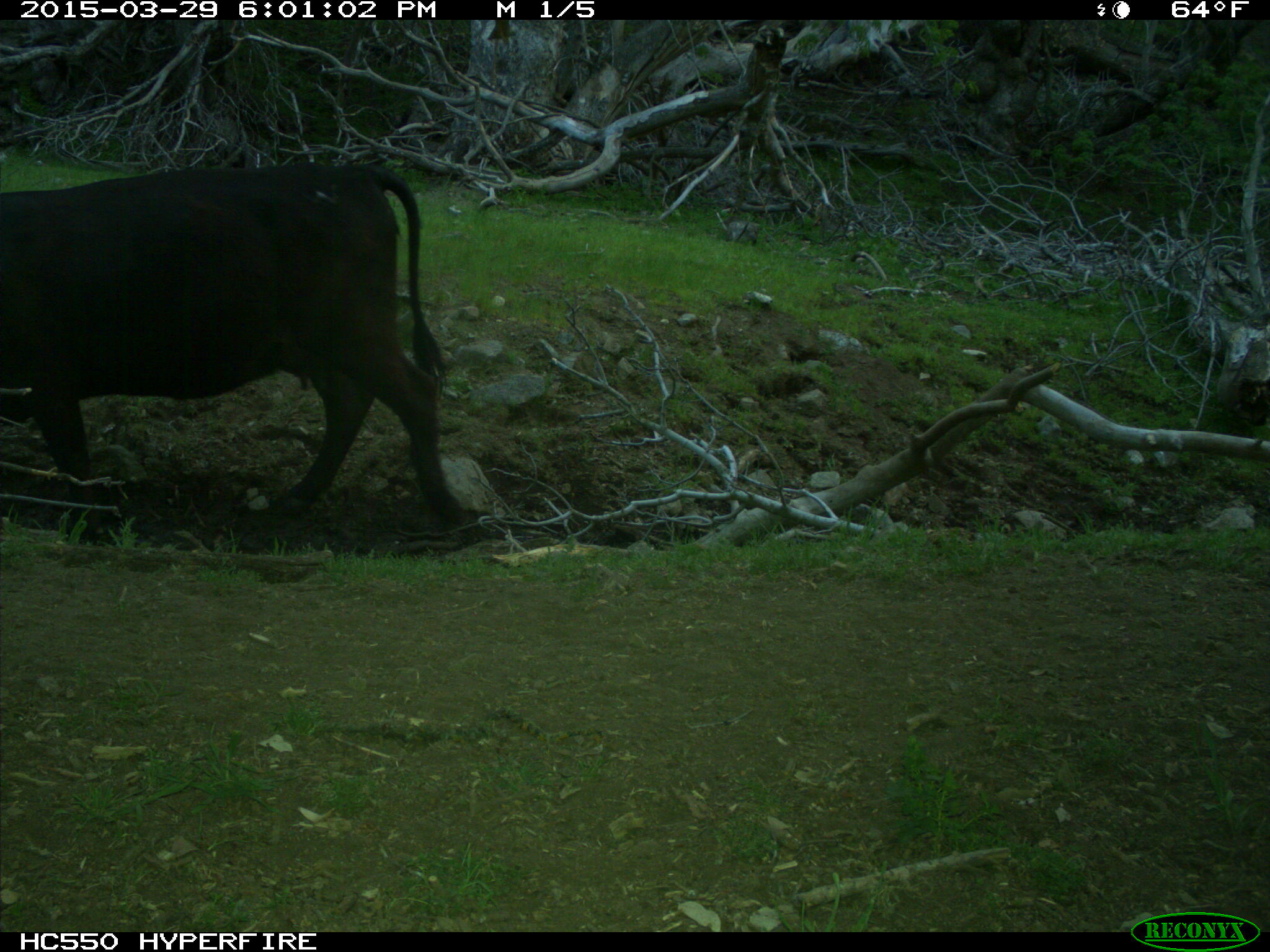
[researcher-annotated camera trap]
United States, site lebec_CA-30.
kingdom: Animalia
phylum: Chordata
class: Mammalia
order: Artiodactyla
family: Bovidae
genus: Bos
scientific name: Bos taurus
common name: domestic cow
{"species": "Bos taurus (domestic cow)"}